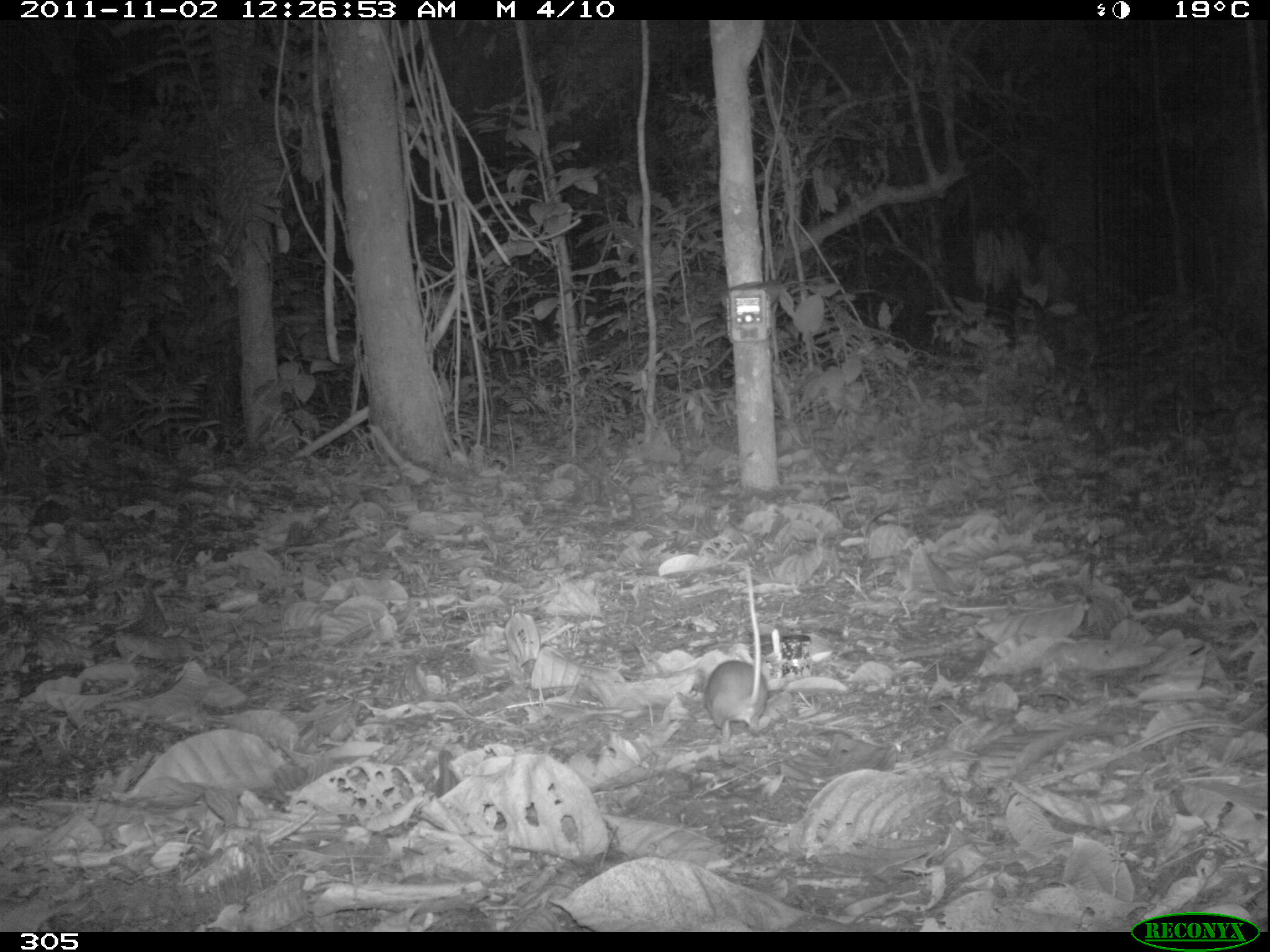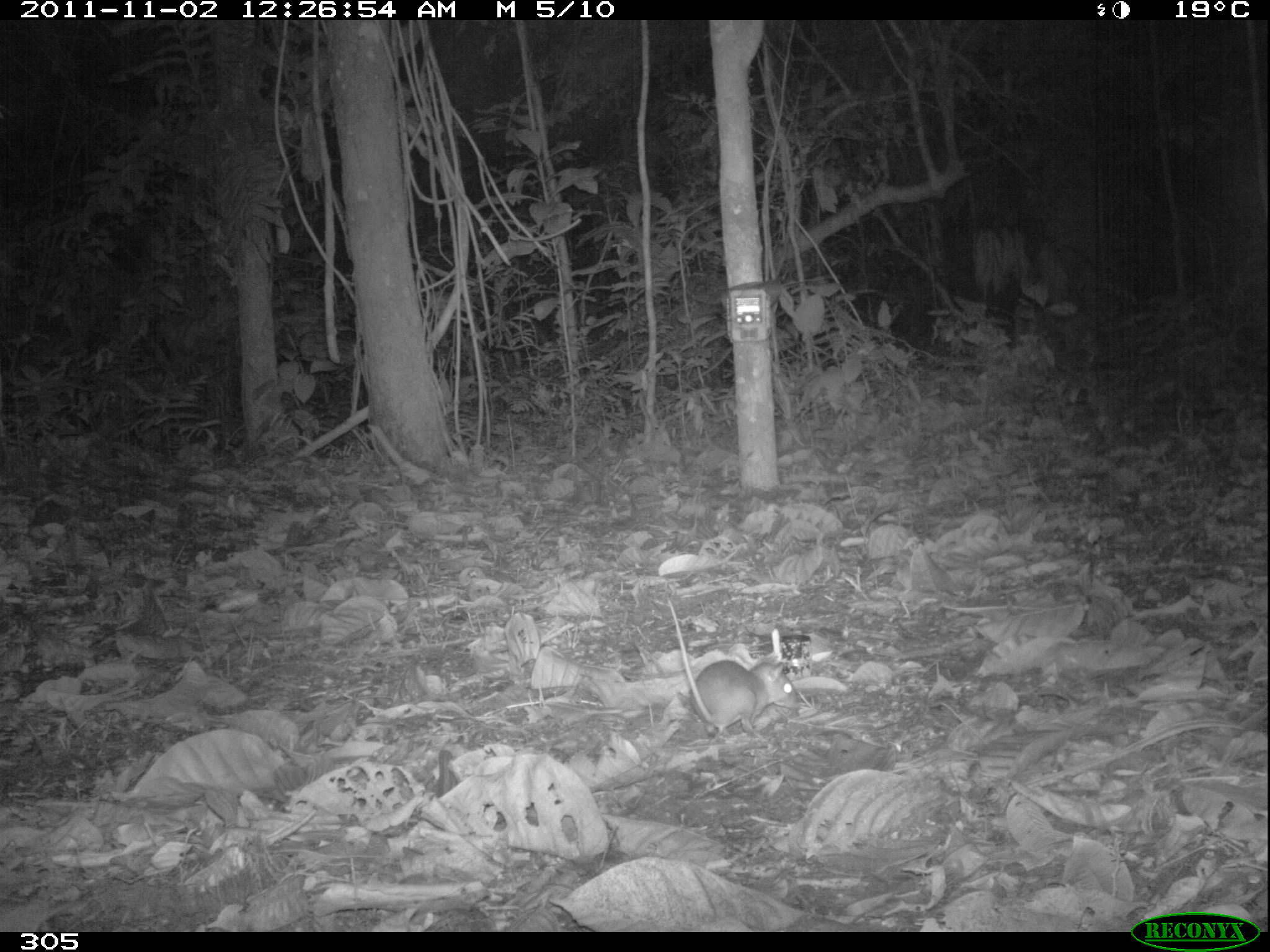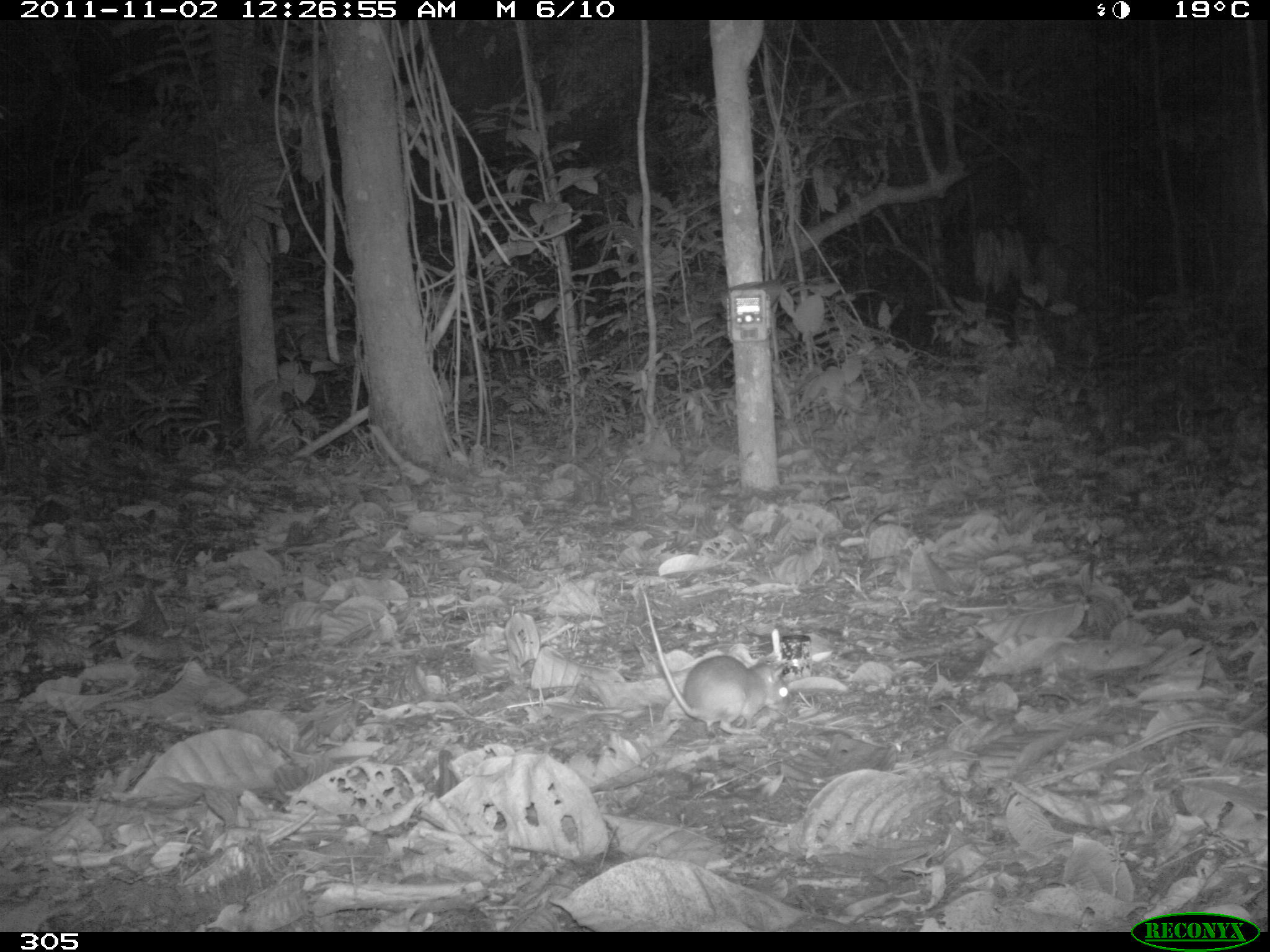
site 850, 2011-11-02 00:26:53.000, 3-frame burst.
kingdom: Animalia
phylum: Chordata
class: Mammalia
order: Rodentia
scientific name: Rodentia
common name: rodents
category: unknown rodent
Unknown rodent (rodents) (Rodentia).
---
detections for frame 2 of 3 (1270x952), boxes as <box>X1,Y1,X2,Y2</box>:
unknown rodent: <box>667,598,801,741</box>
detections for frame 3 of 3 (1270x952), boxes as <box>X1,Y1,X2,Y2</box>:
unknown rodent: <box>640,584,791,734</box>